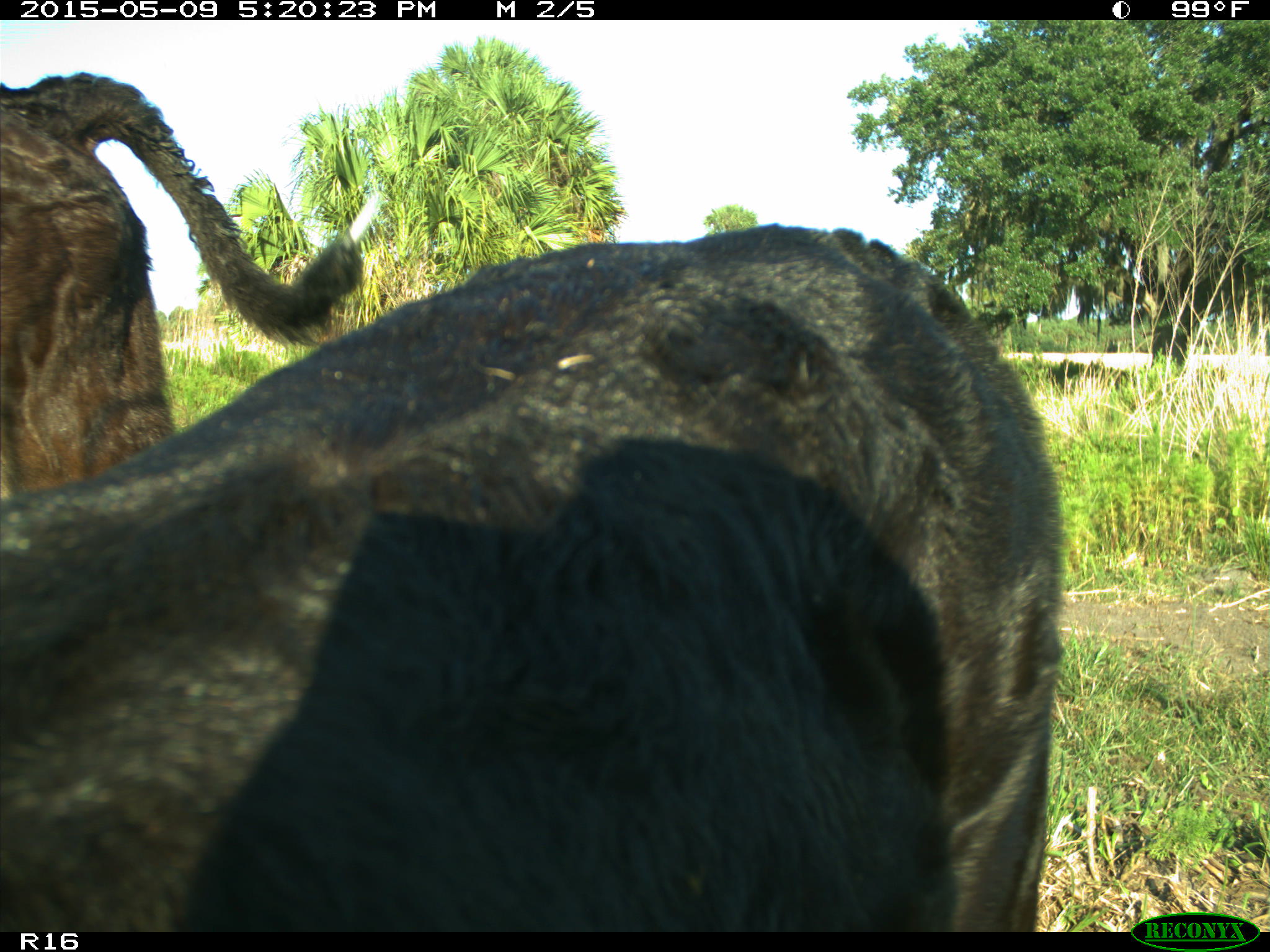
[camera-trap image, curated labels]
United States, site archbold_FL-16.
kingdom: Animalia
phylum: Chordata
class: Mammalia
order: Artiodactyla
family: Suidae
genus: Sus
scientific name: Sus scrofa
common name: wild boar